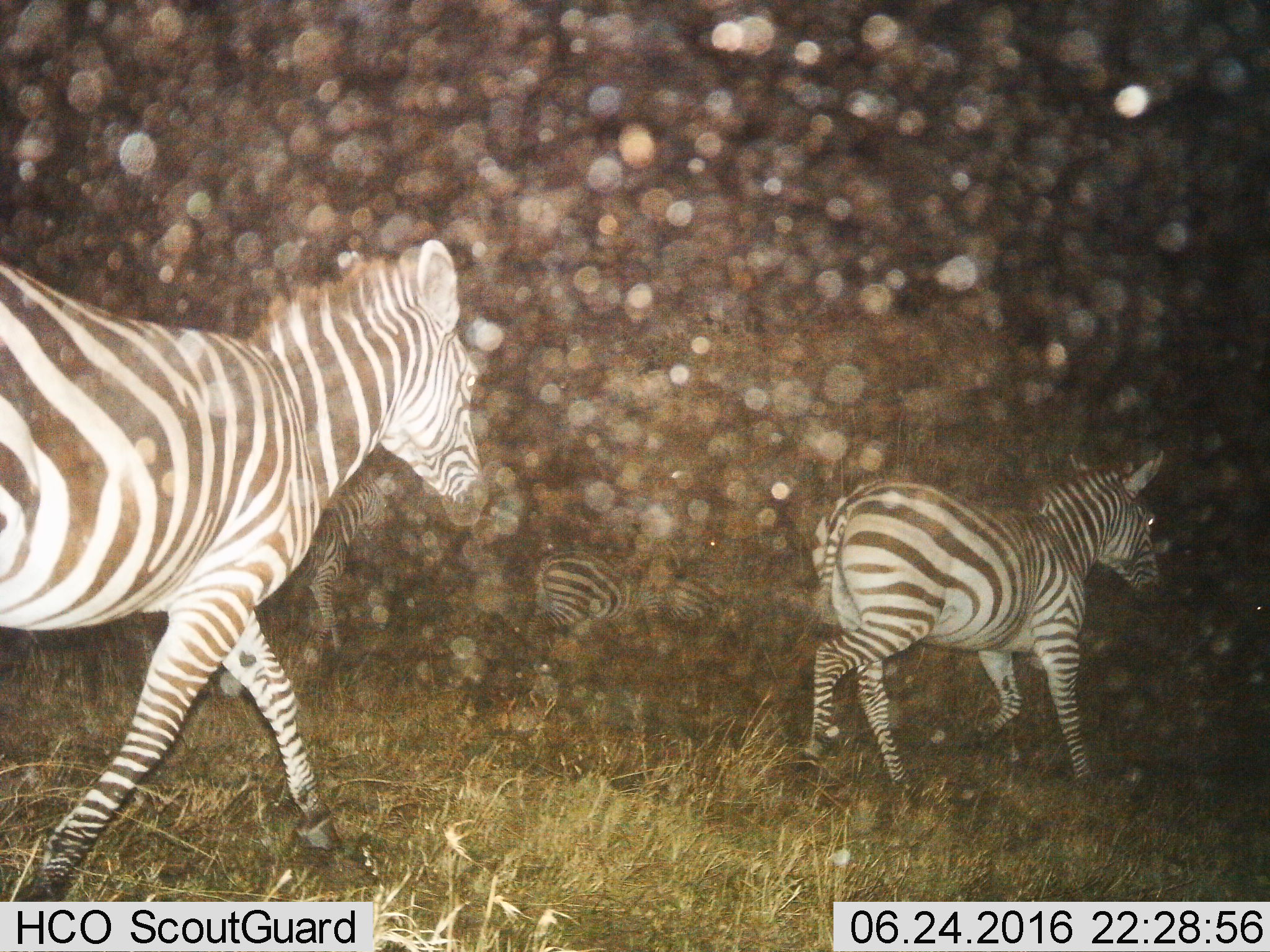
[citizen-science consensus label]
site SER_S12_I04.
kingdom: Animalia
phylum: Chordata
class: Mammalia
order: Perissodactyla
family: Equidae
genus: Equus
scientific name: Equus quagga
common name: plains zebra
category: zebraplains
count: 4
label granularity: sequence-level